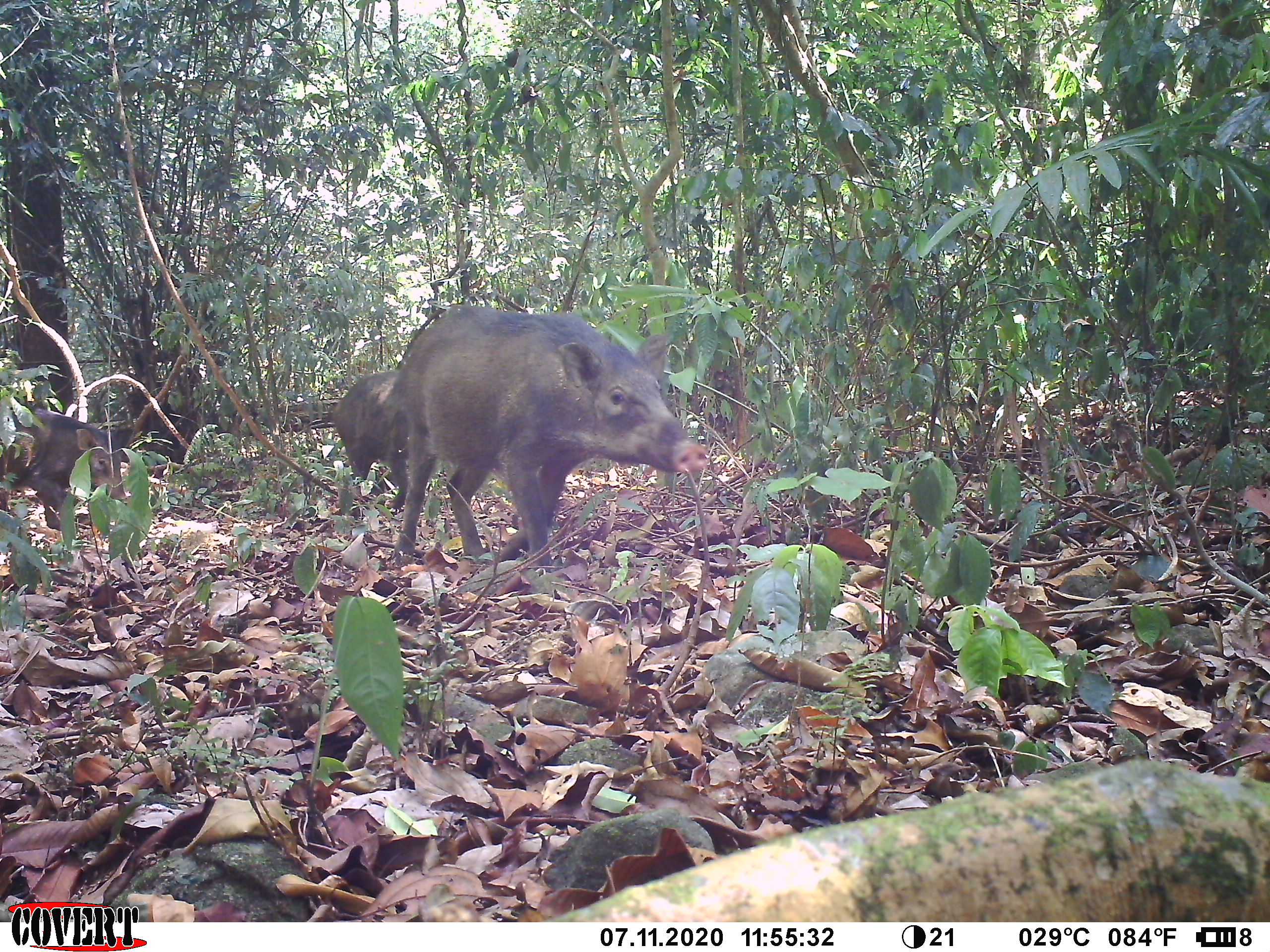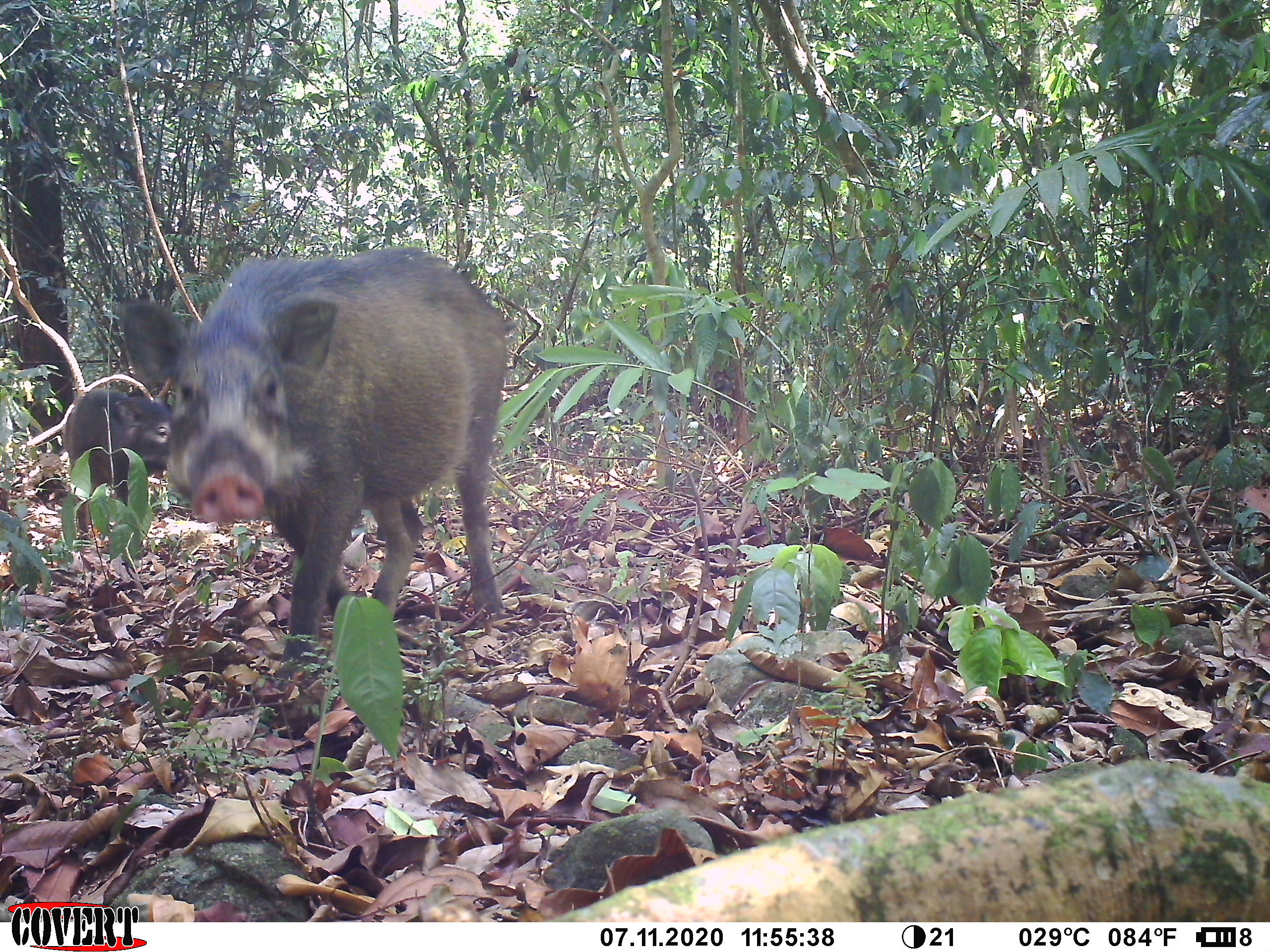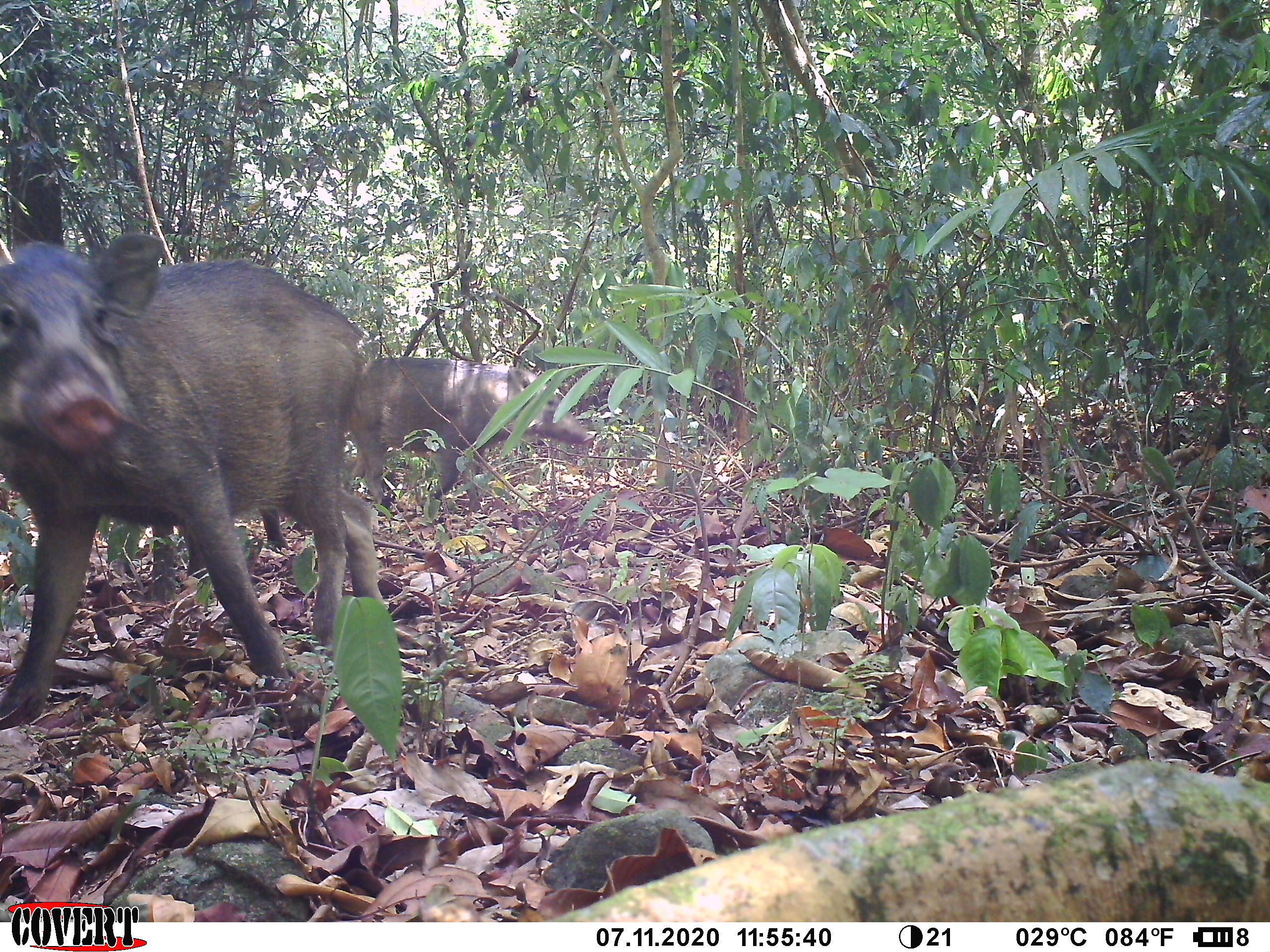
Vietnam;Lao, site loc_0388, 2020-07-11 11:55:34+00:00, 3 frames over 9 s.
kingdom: Animalia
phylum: Chordata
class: Mammalia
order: Artiodactyla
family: Suidae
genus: Sus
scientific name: Sus scrofa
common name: eurasian wild pig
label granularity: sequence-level